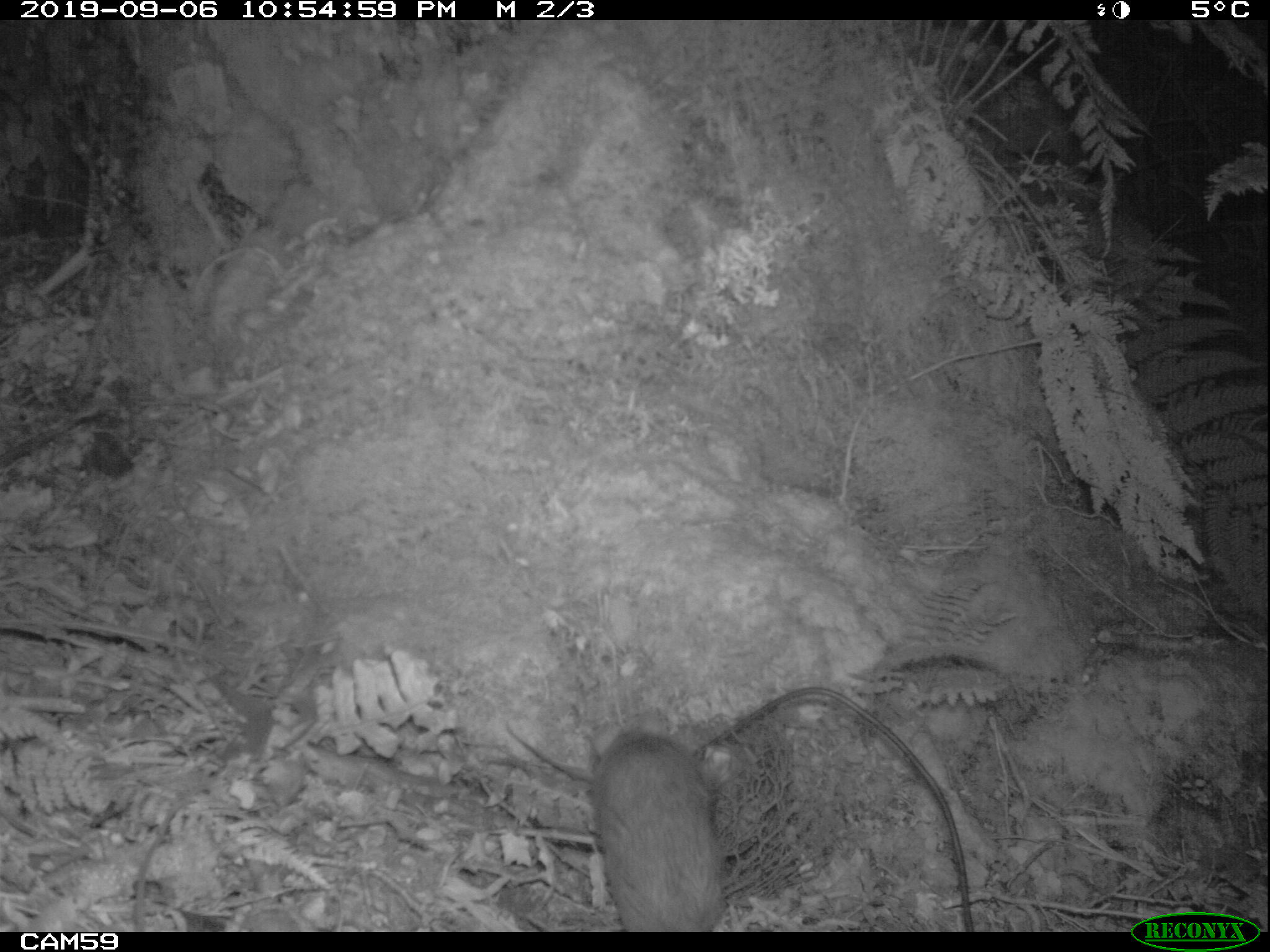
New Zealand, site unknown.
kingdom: Animalia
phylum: Chordata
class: Mammalia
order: Rodentia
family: Muridae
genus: Rattus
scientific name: Rattus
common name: rat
Rat (Rattus).